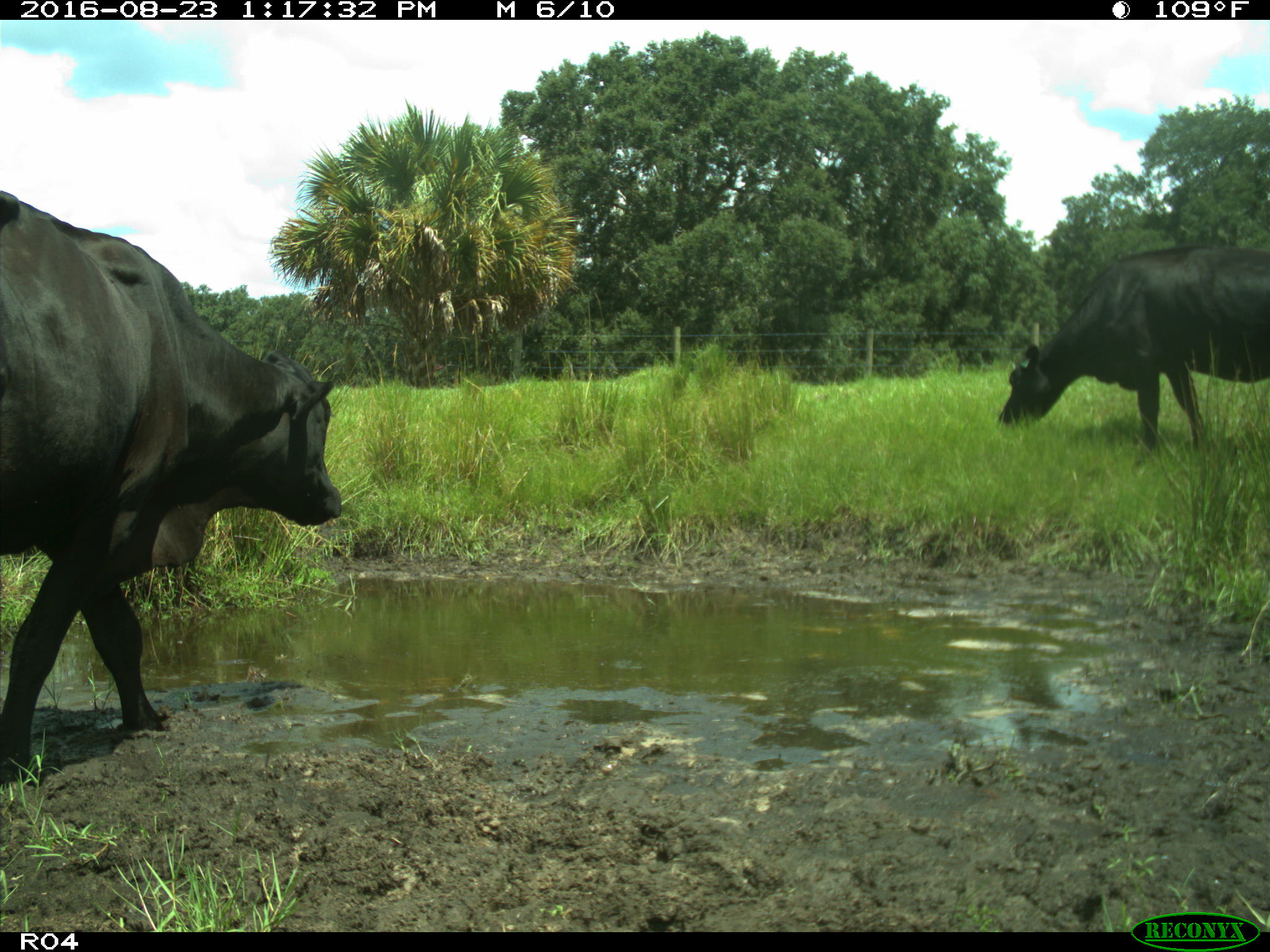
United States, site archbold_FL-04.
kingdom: Animalia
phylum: Chordata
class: Mammalia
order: Artiodactyla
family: Bovidae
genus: Bos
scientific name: Bos taurus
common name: domestic cow